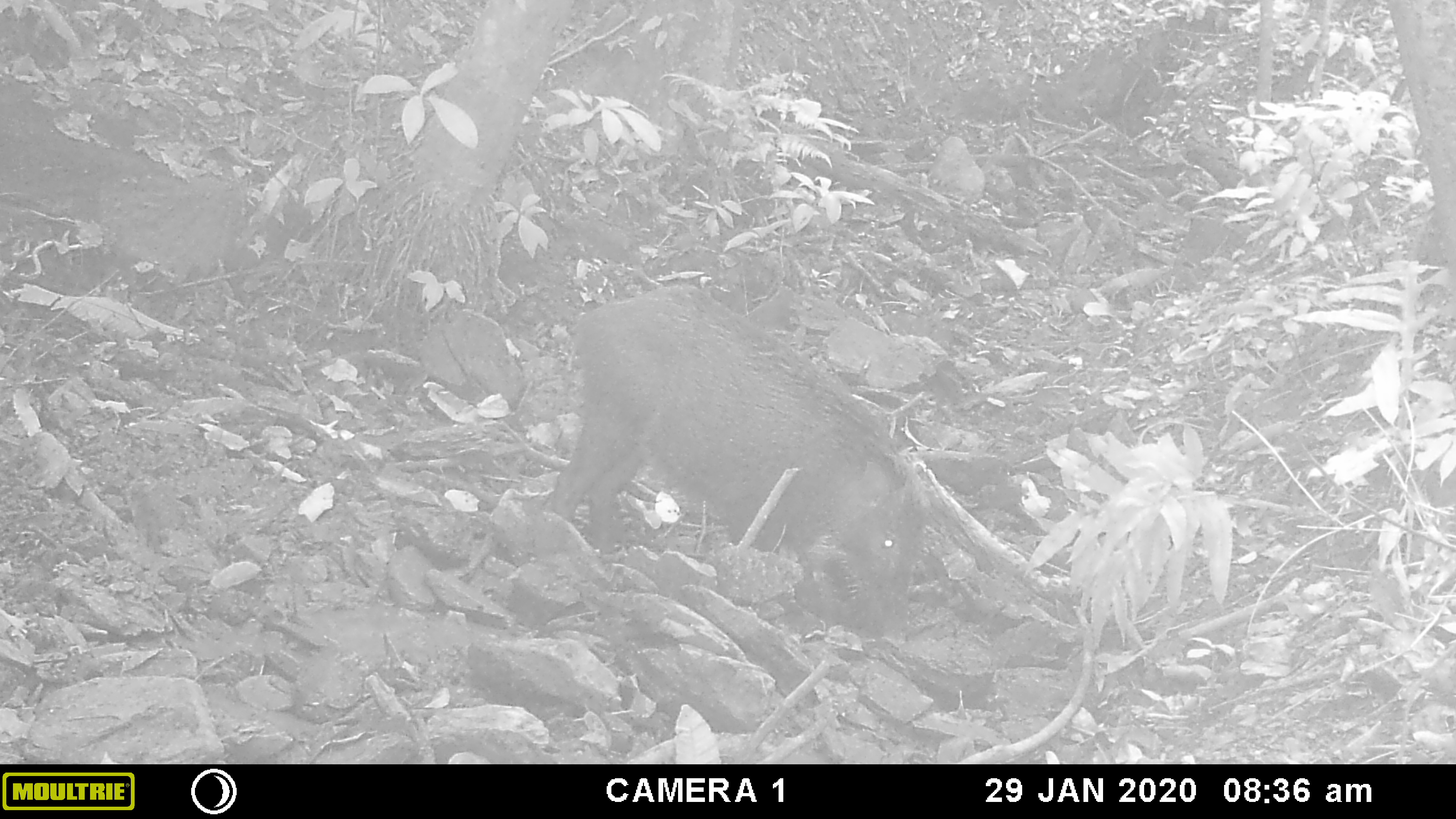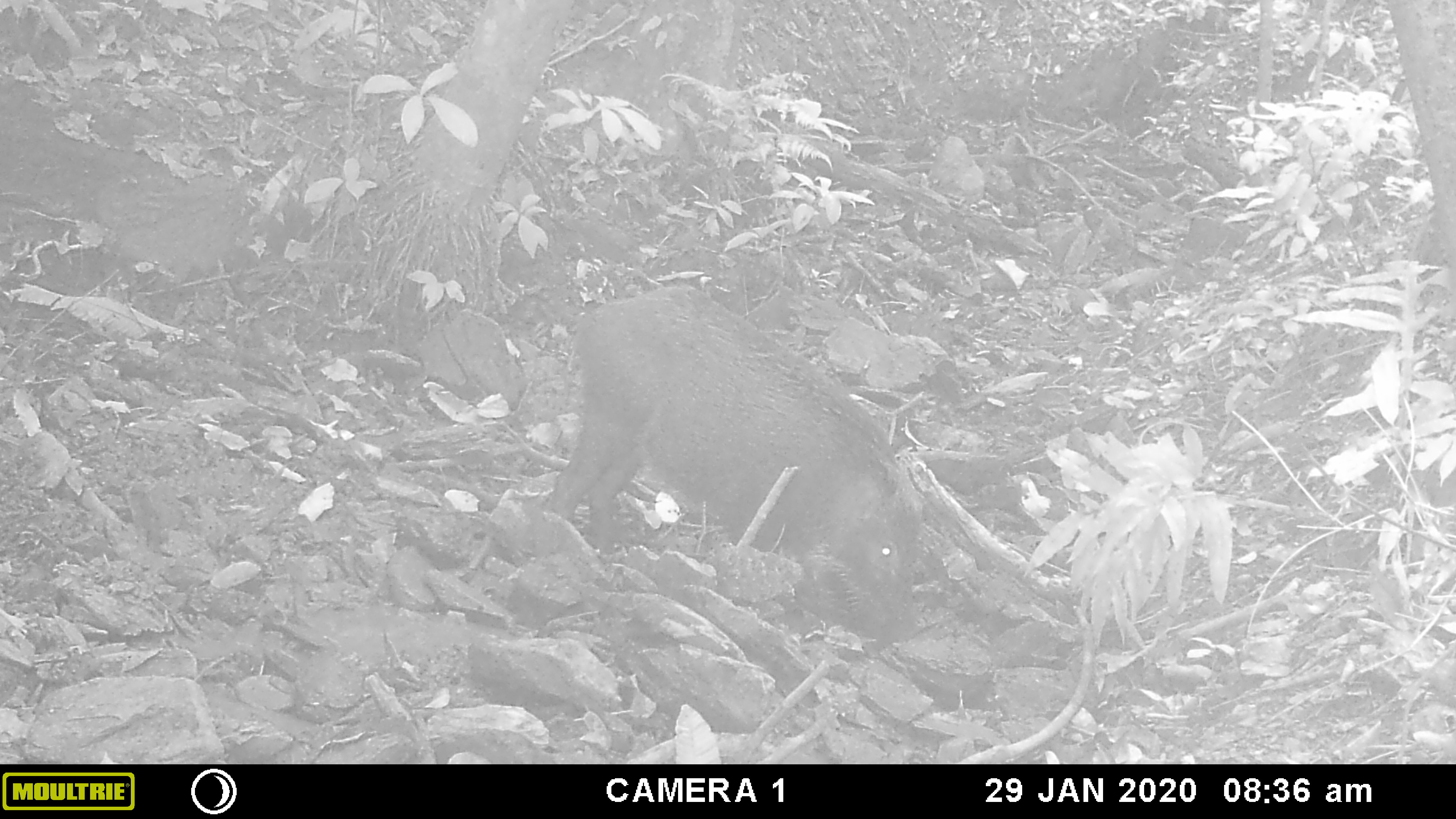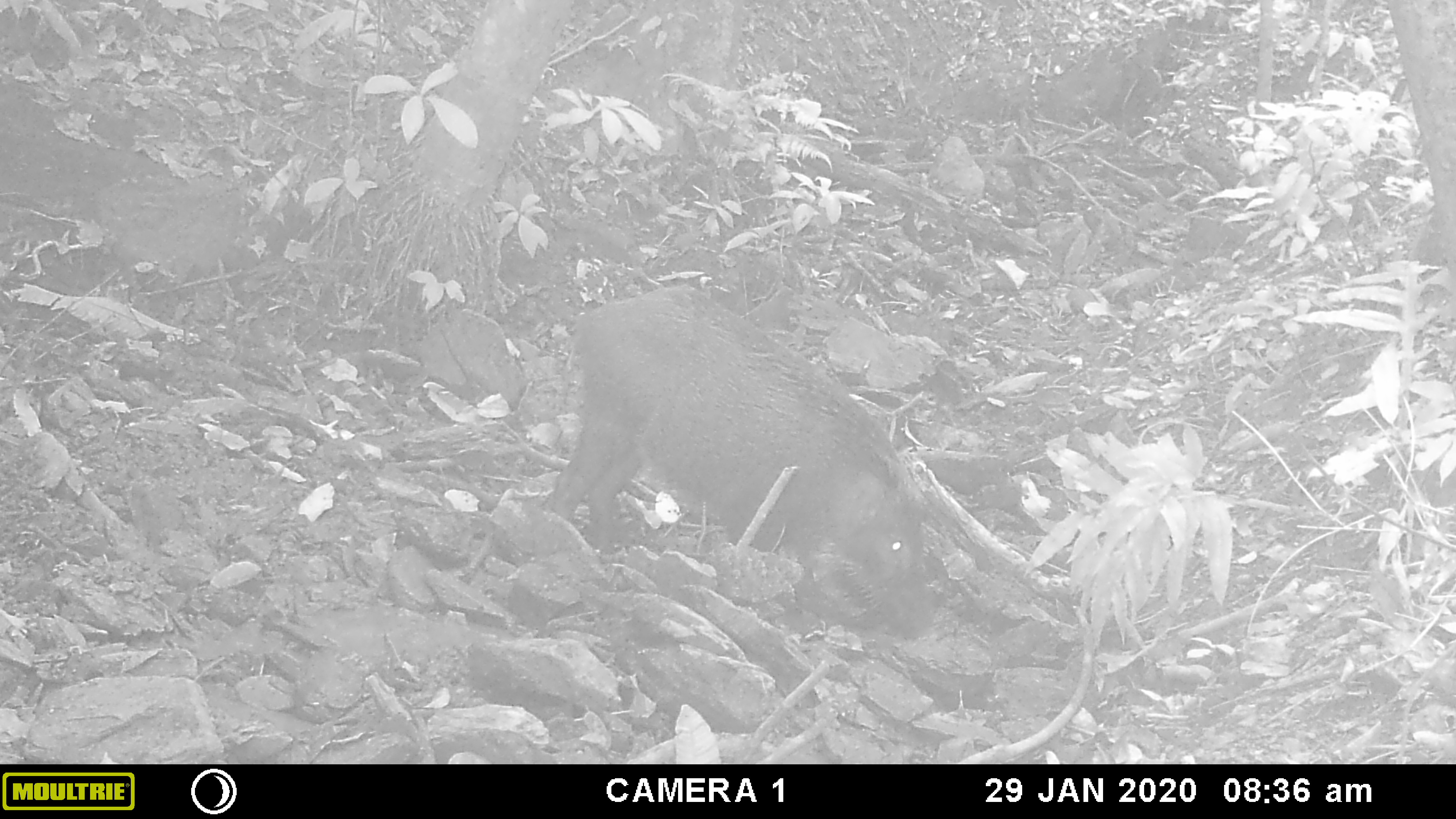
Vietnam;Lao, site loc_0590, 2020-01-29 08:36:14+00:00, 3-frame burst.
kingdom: Animalia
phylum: Chordata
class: Mammalia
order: Artiodactyla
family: Suidae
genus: Sus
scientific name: Sus scrofa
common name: eurasian wild pig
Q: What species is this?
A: Eurasian wild pig (Sus scrofa).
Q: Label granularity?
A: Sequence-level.